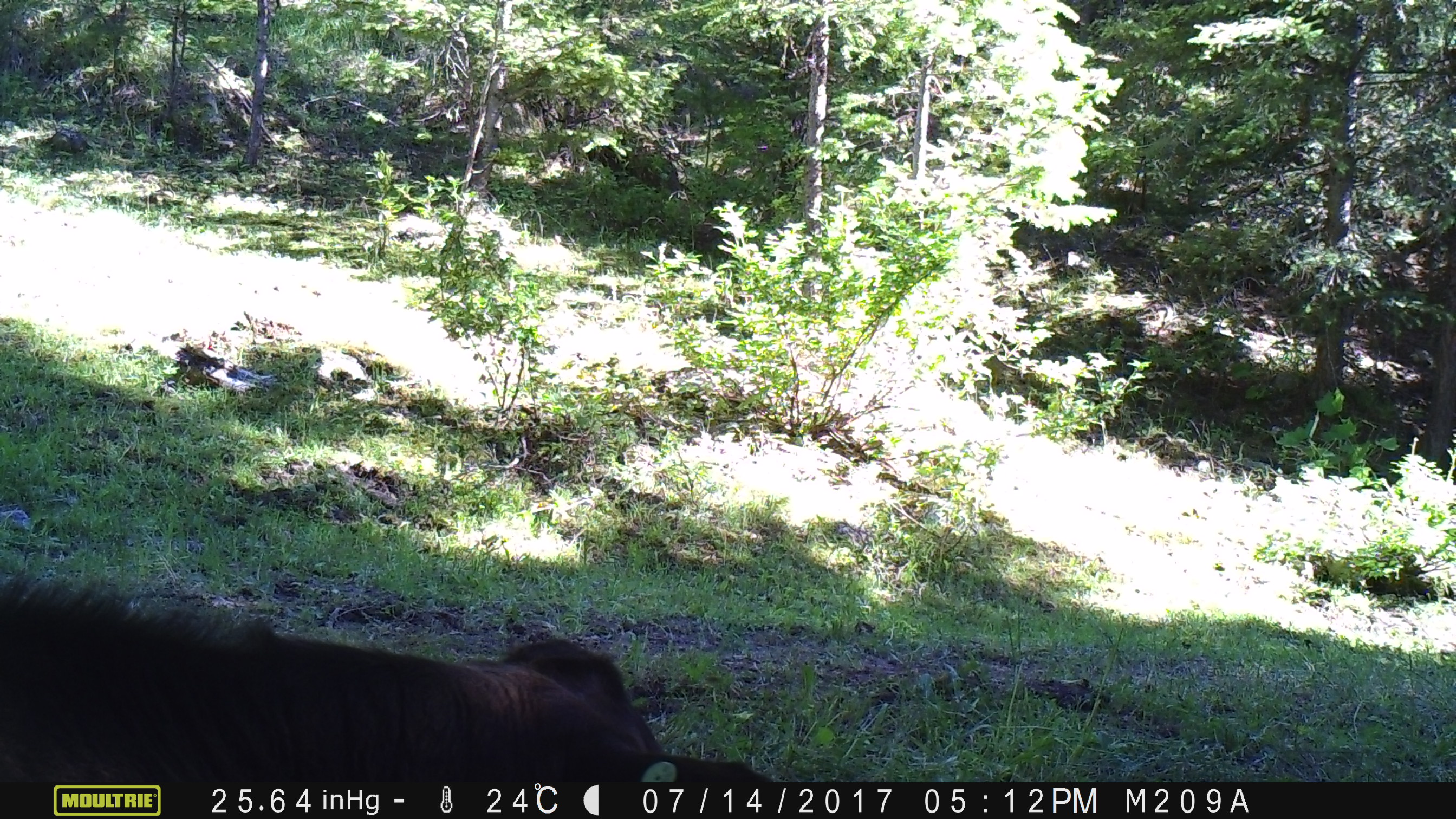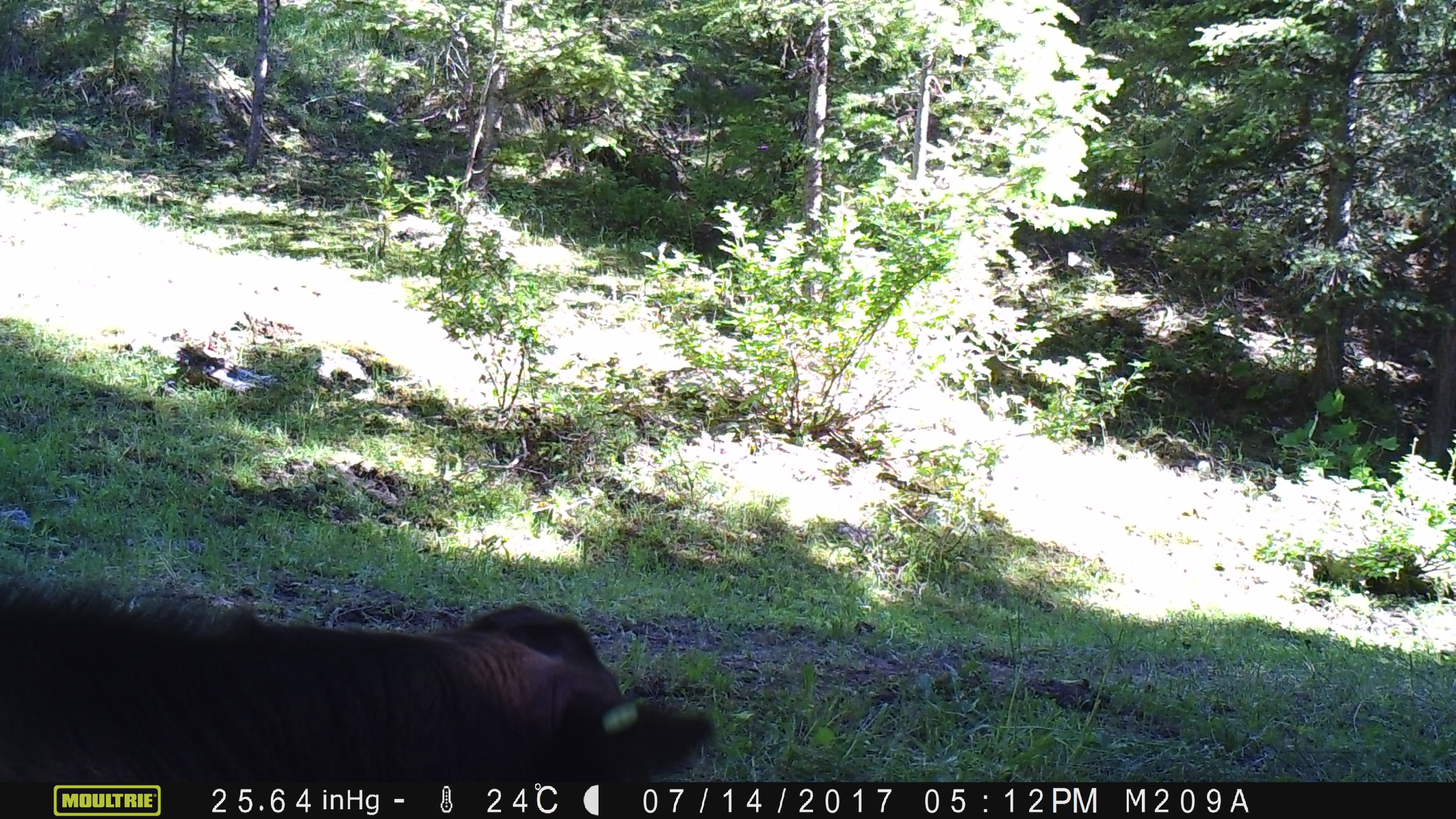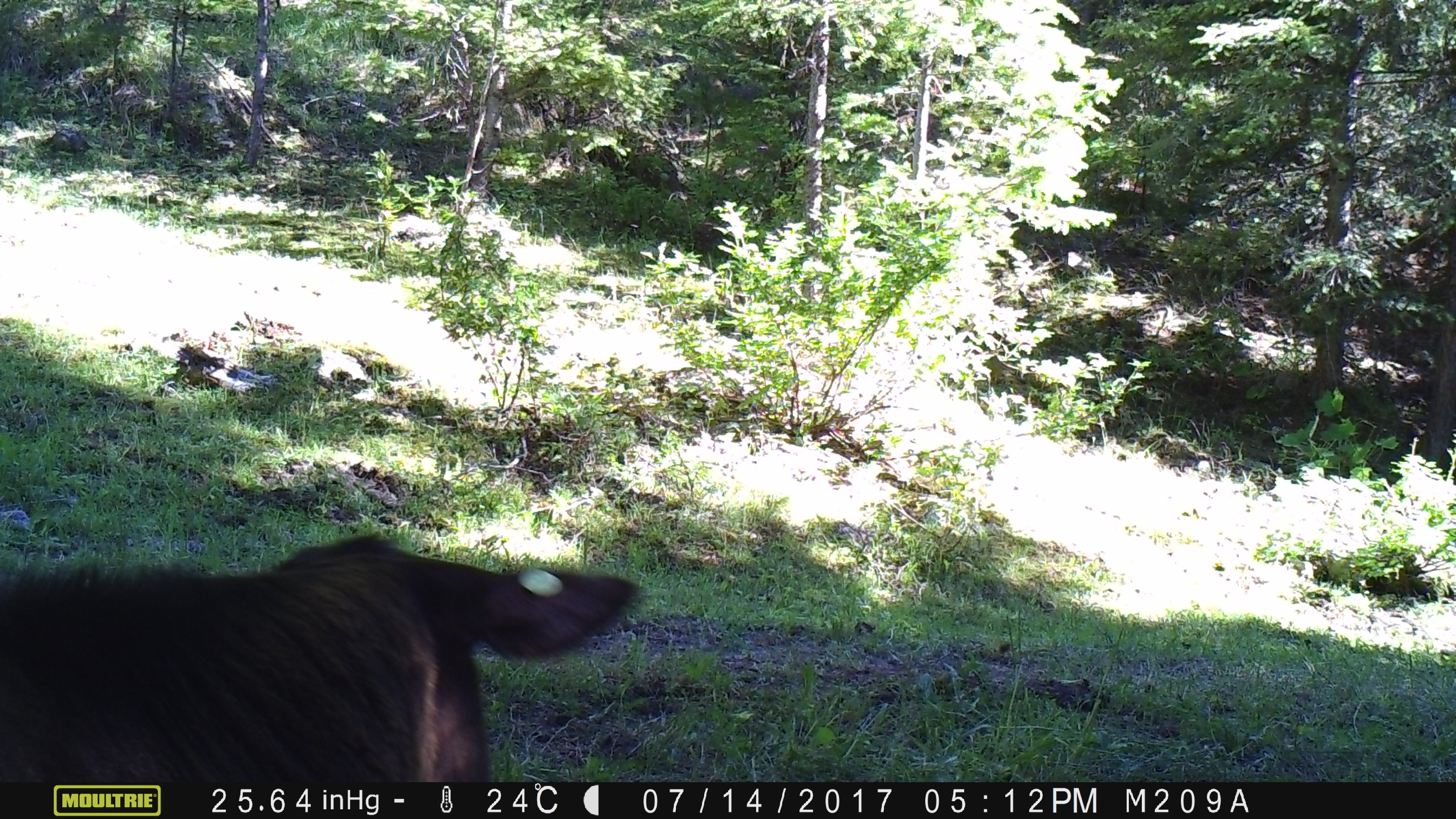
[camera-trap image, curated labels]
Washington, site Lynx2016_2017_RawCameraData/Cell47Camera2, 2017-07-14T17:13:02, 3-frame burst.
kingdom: Animalia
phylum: Chordata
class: Mammalia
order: Artiodactyla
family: Bovidae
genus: Bos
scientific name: Bos taurus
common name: domestic cattle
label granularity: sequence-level